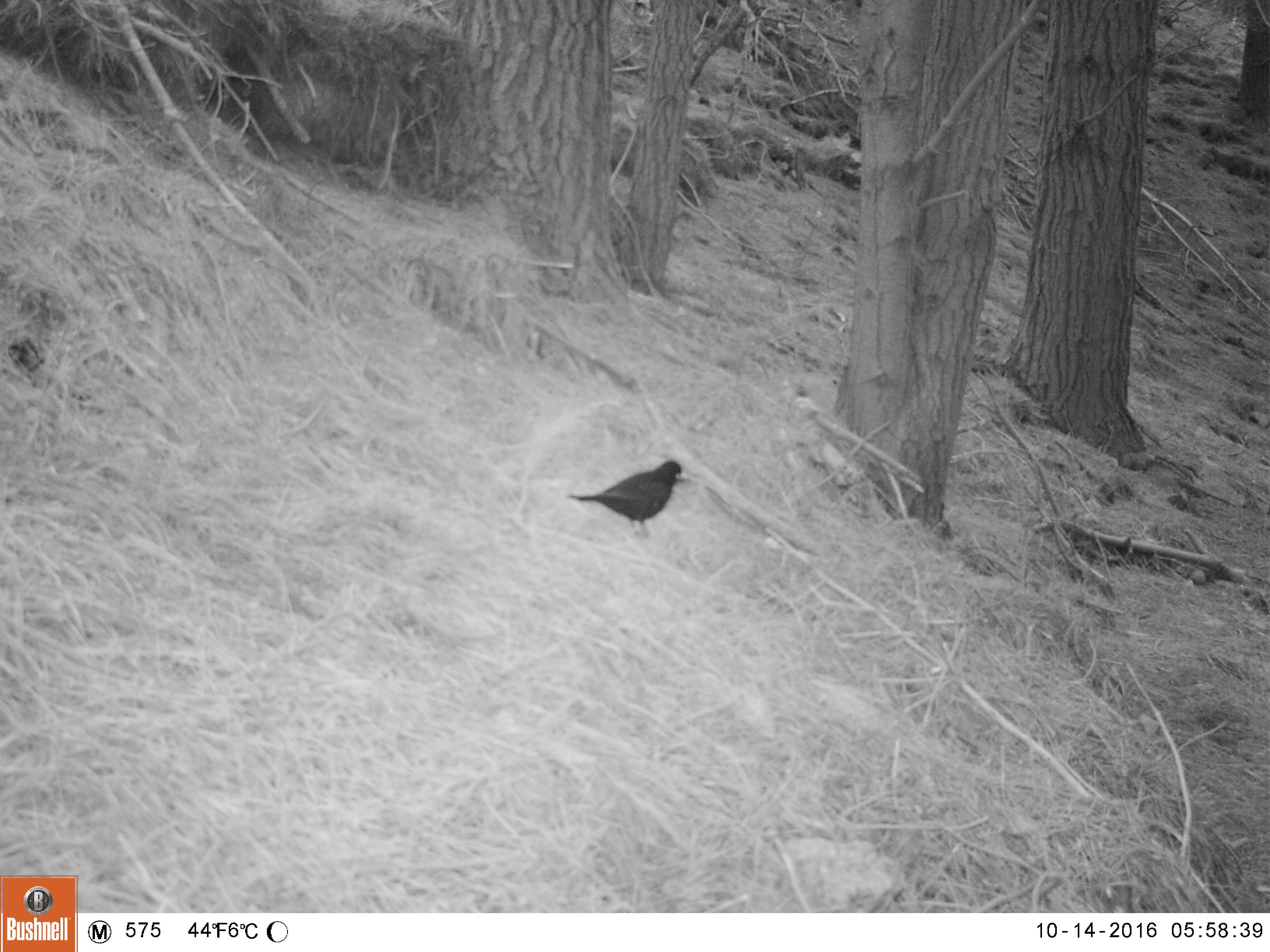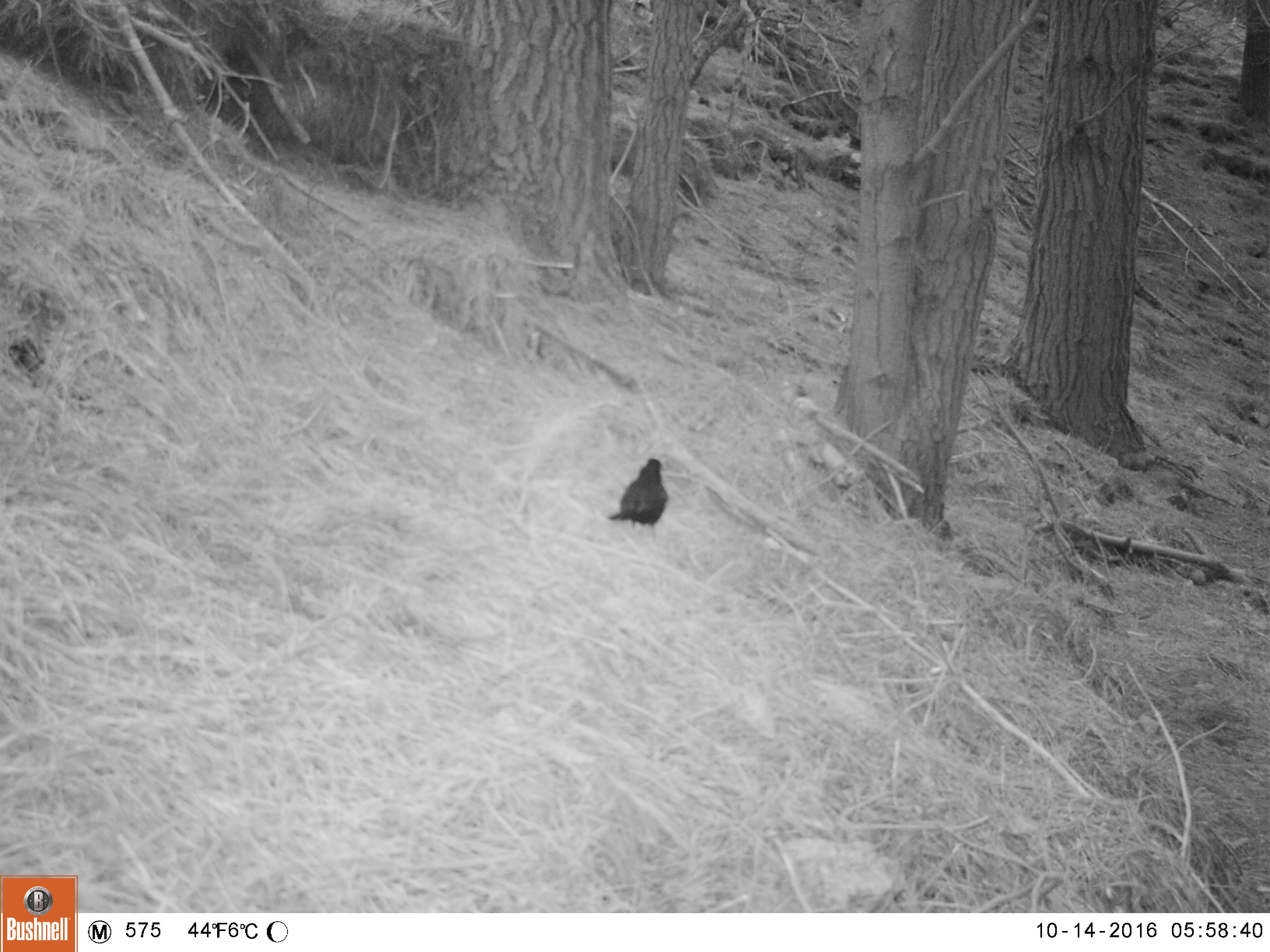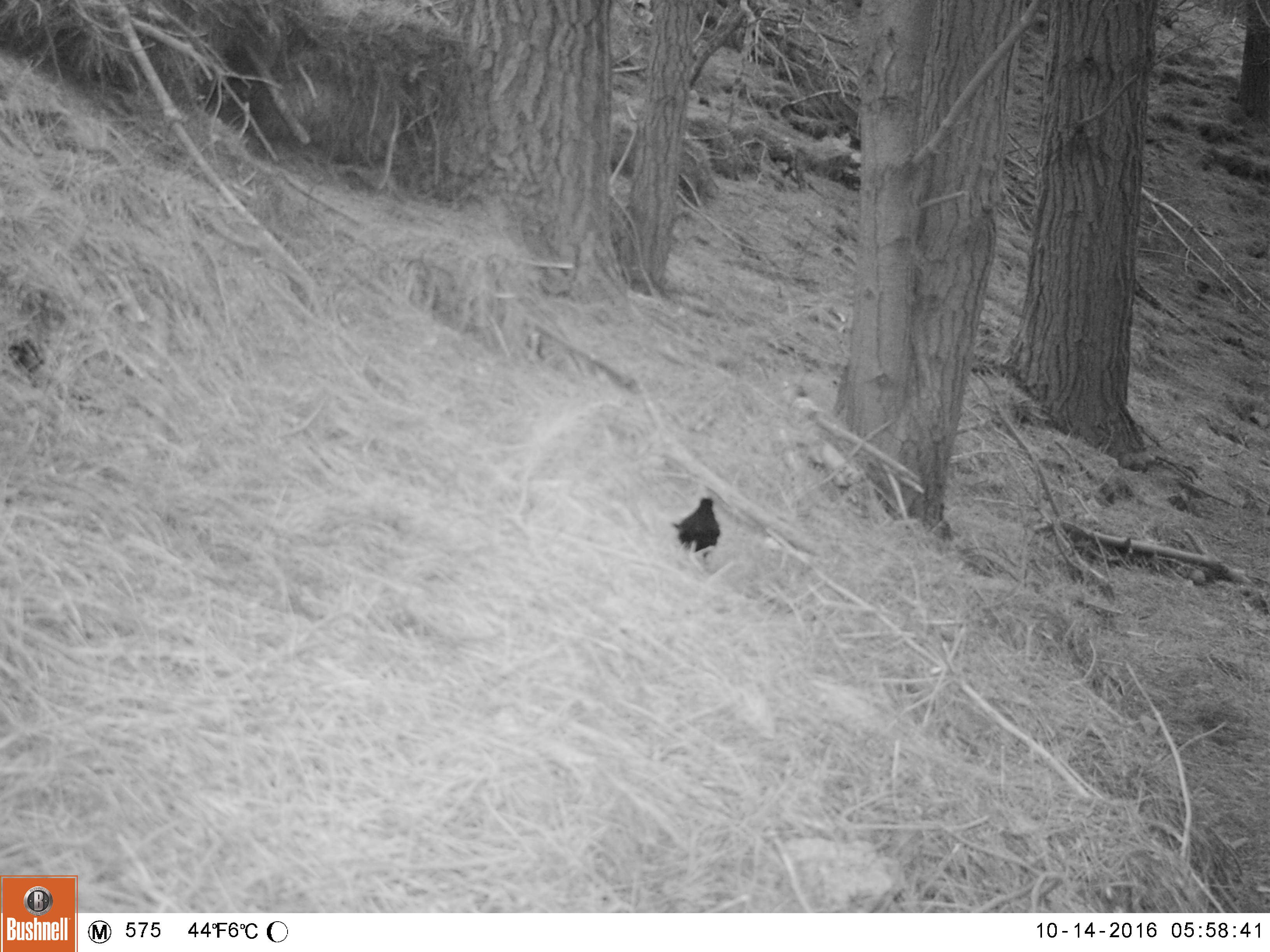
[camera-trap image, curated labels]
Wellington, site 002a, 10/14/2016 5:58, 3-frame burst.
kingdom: Animalia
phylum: Chordata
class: Aves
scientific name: Aves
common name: bird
Bird (Aves).